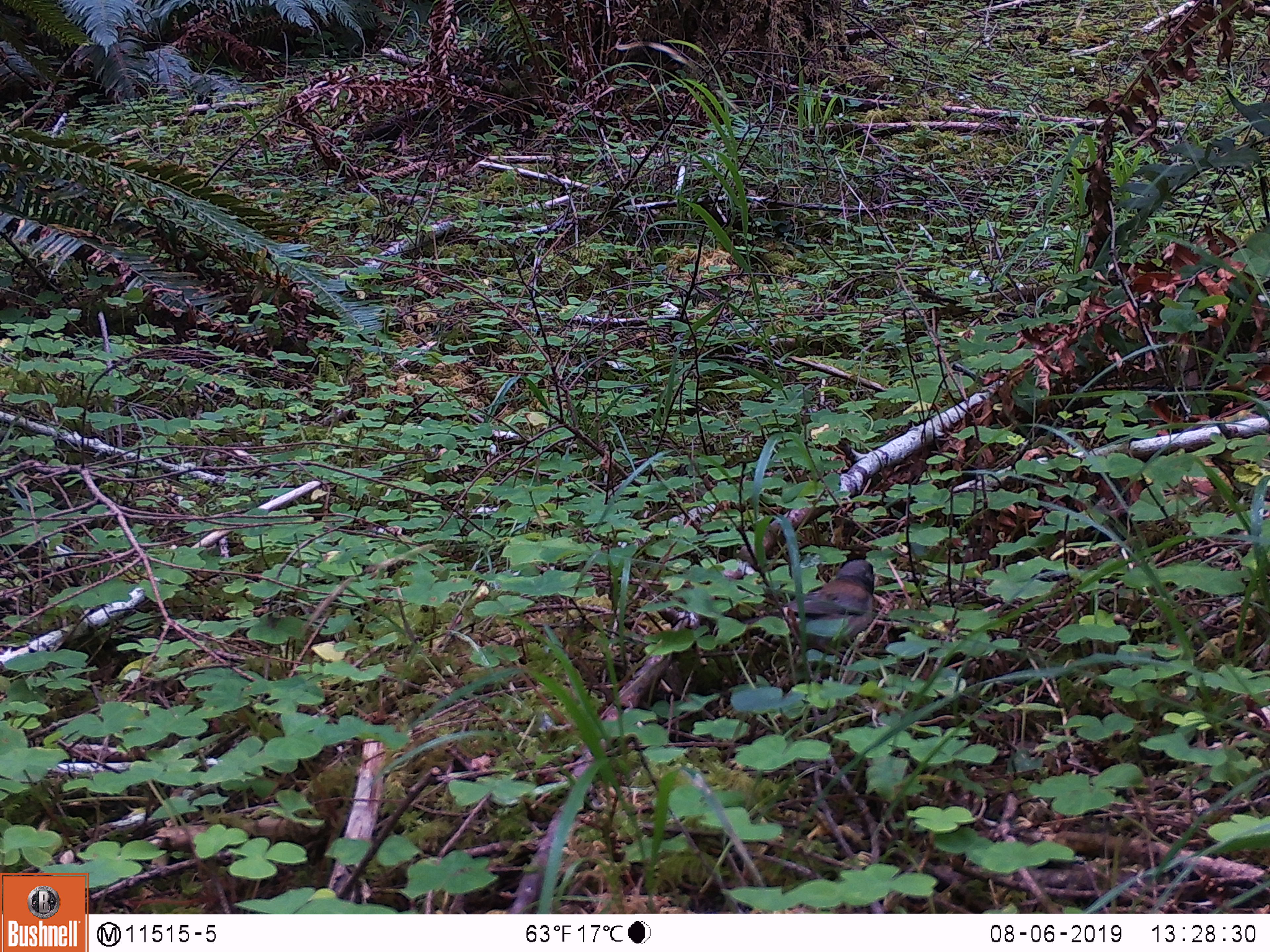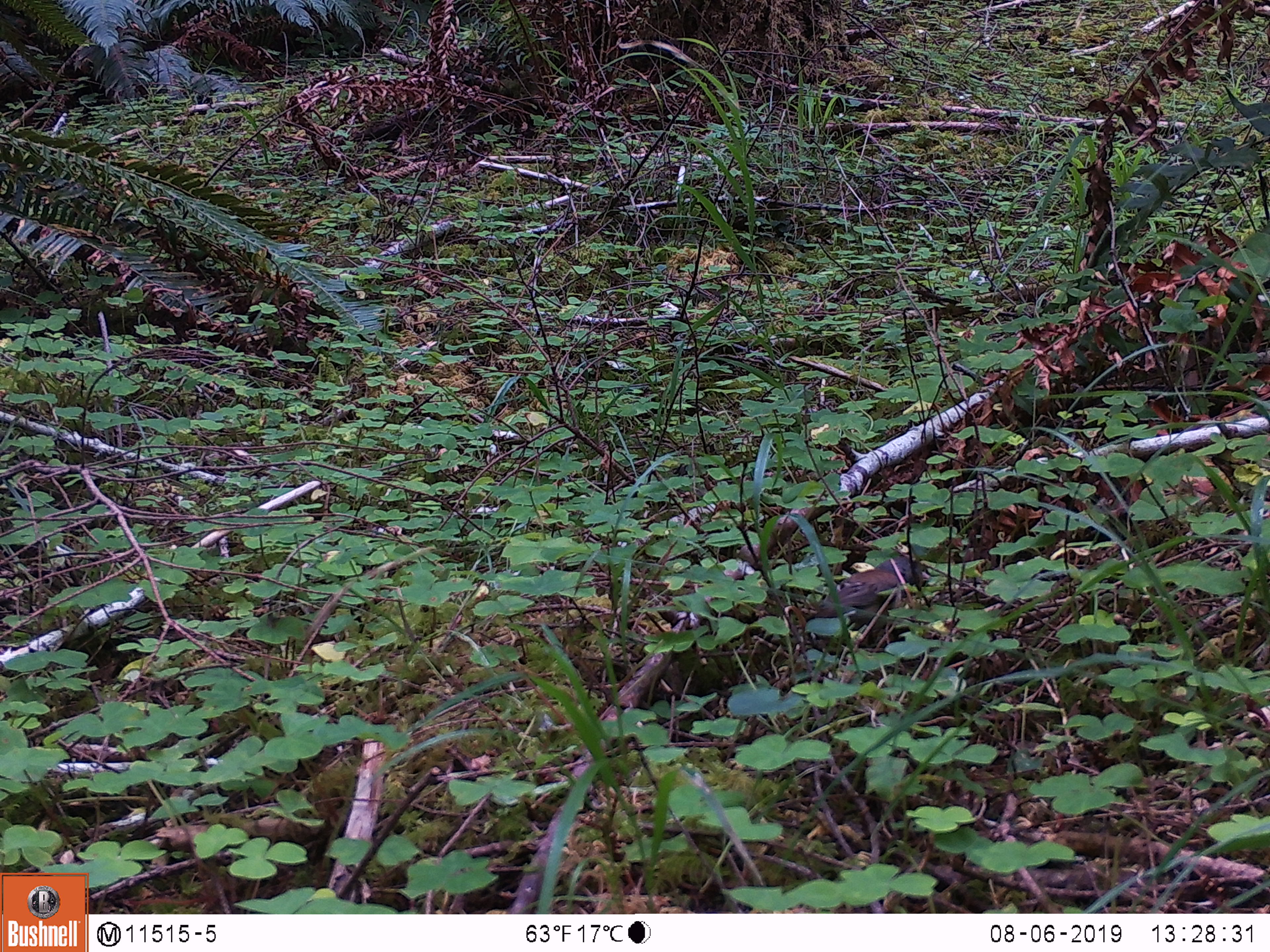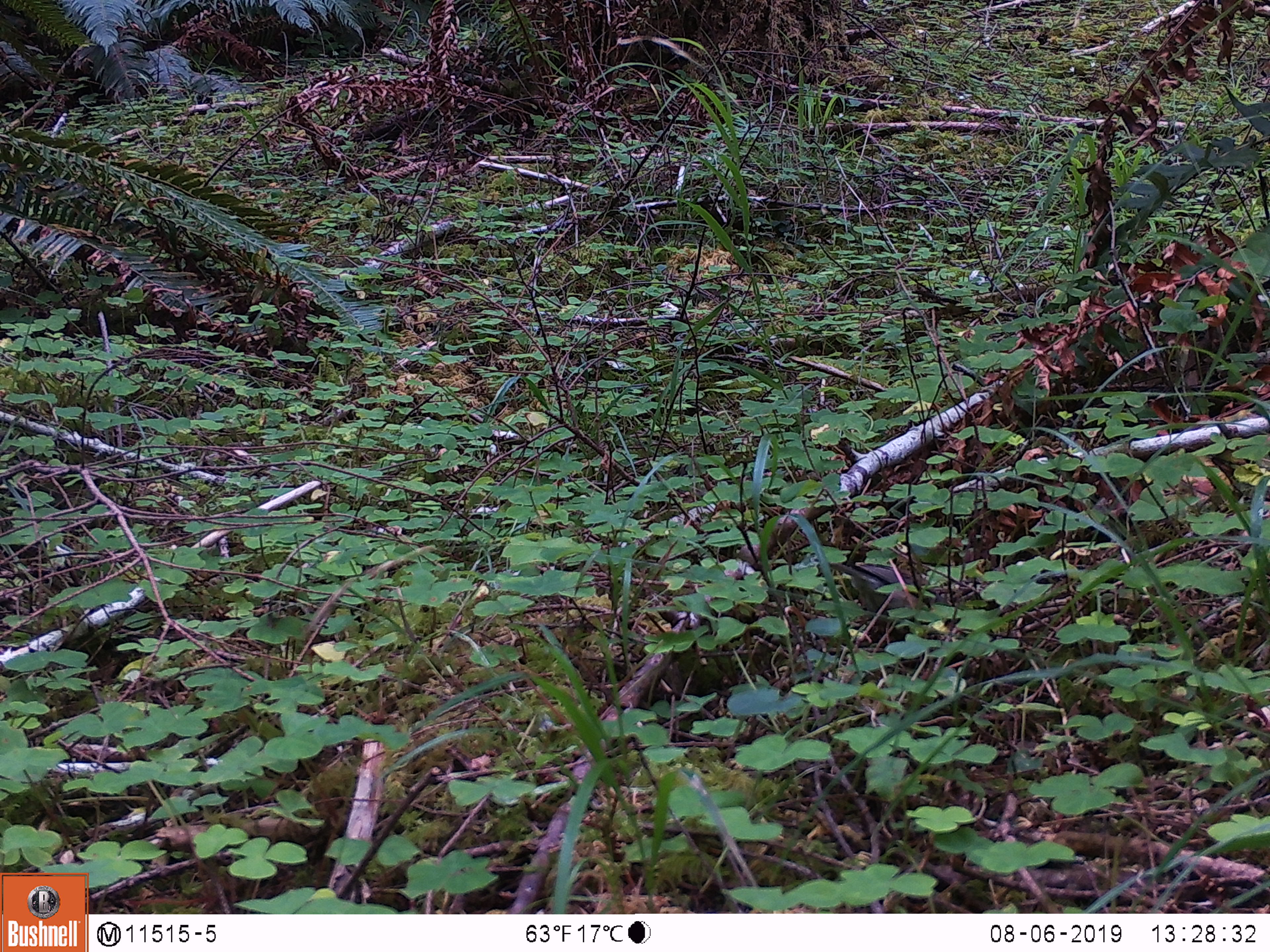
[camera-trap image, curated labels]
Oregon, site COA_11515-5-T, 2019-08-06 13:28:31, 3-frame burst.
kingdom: Animalia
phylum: Chordata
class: Aves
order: Passeriformes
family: Passerellidae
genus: Junco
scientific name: Junco hyemalis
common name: dark-eyed junco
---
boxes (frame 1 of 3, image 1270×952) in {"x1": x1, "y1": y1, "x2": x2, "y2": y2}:
dark-eyed junco: {"x1": 767, "y1": 551, "x2": 892, "y2": 662}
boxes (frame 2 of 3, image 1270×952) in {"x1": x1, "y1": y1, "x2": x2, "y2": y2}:
dark-eyed junco: {"x1": 786, "y1": 546, "x2": 944, "y2": 649}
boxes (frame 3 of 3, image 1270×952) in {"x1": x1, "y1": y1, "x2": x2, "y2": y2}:
dark-eyed junco: {"x1": 812, "y1": 544, "x2": 969, "y2": 636}